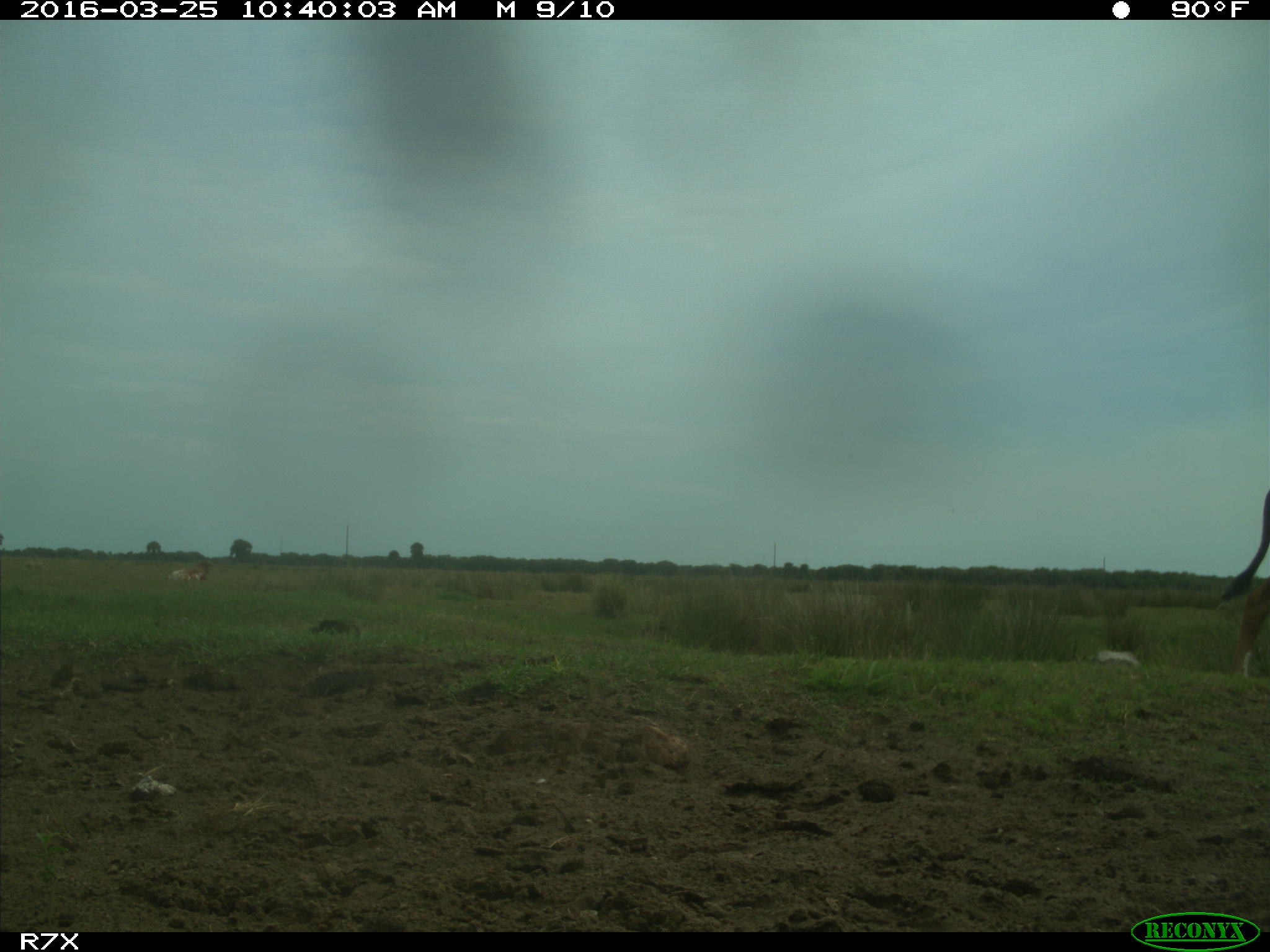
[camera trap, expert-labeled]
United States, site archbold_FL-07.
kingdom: Animalia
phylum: Chordata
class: Mammalia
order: Artiodactyla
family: Bovidae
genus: Bos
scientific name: Bos taurus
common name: domestic cow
Bos taurus (domestic cow).